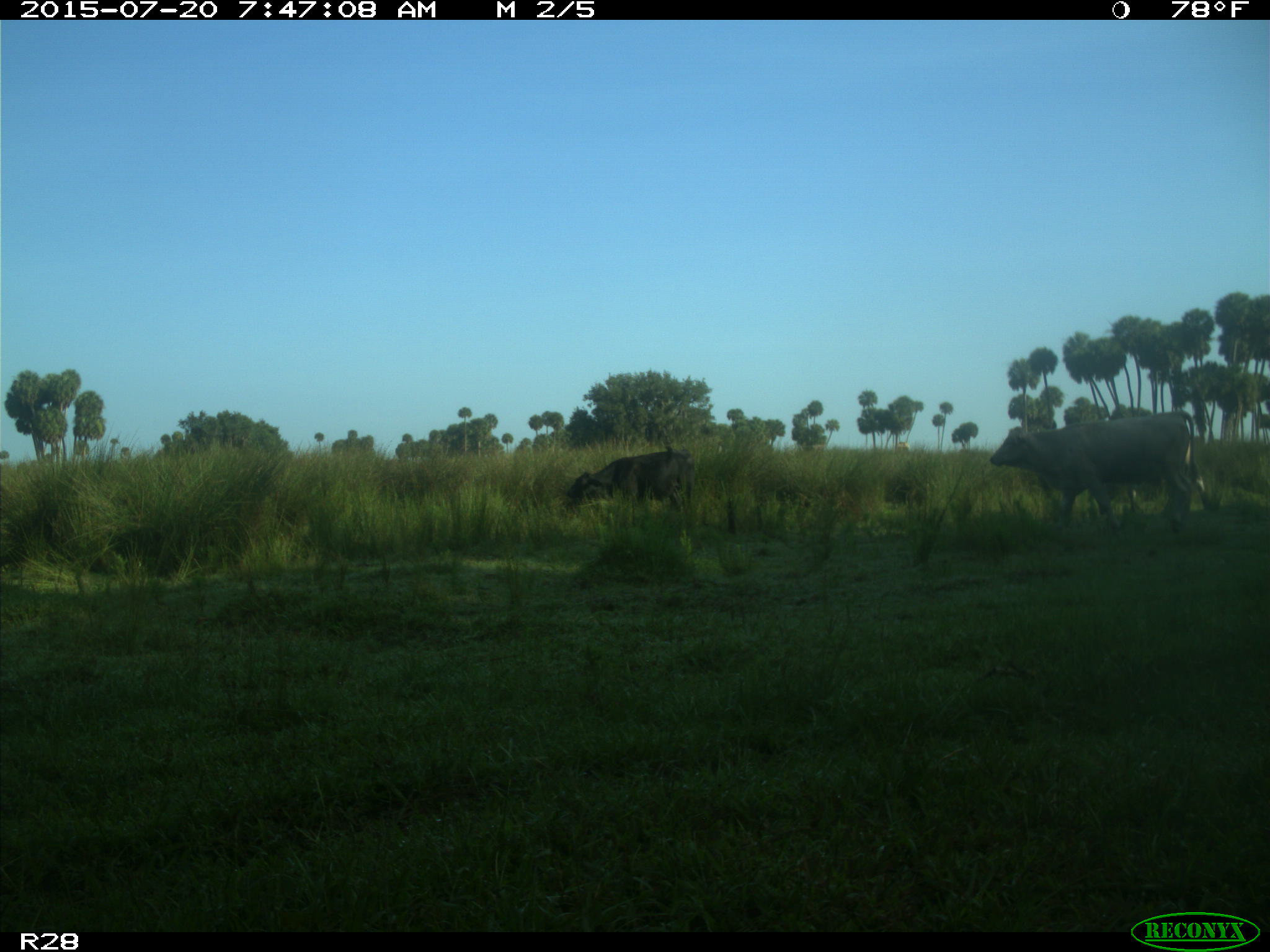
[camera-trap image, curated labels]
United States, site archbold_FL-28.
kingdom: Animalia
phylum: Chordata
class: Mammalia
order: Artiodactyla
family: Bovidae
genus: Bos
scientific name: Bos taurus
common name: domestic cow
Bos taurus (domestic cow).